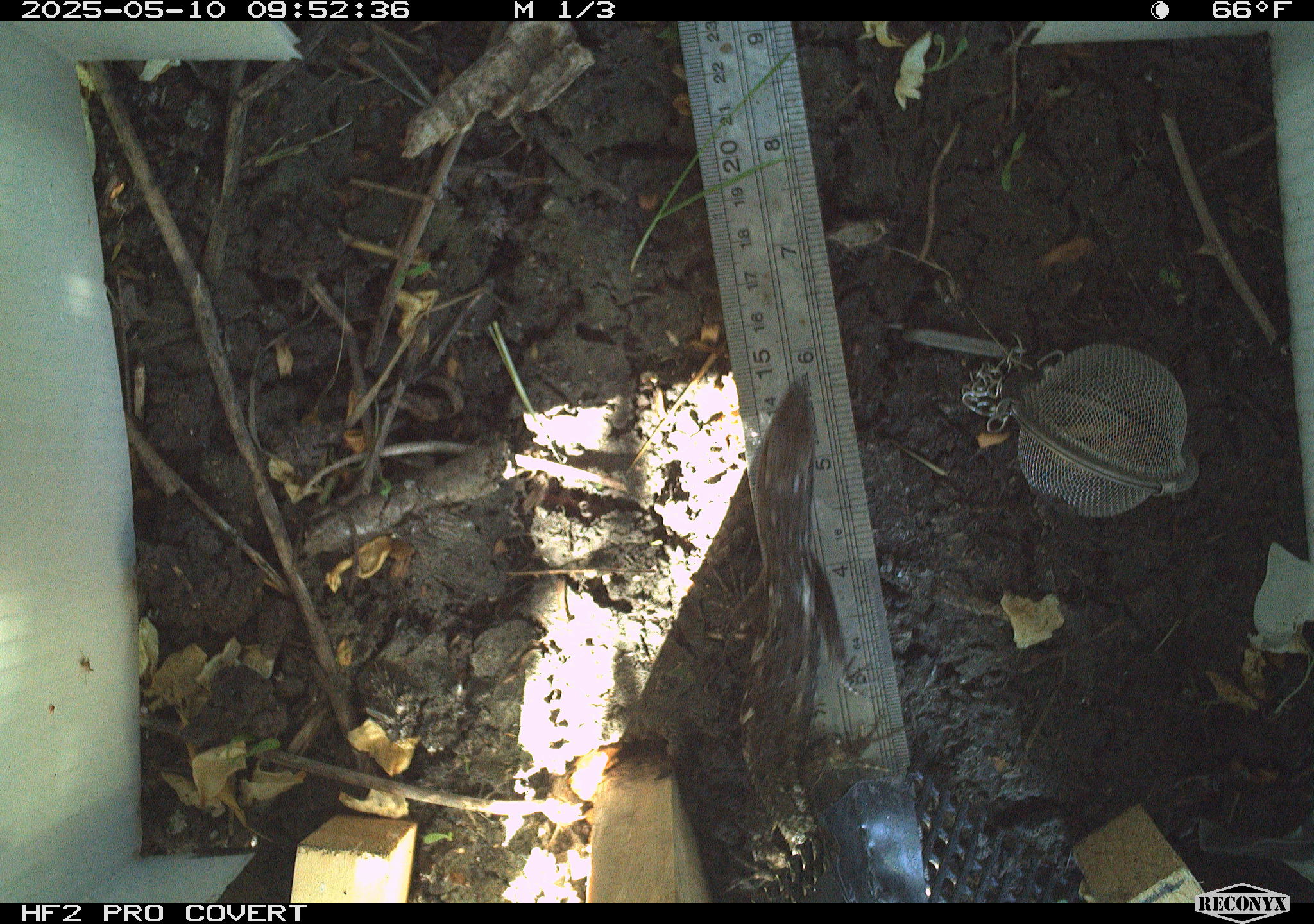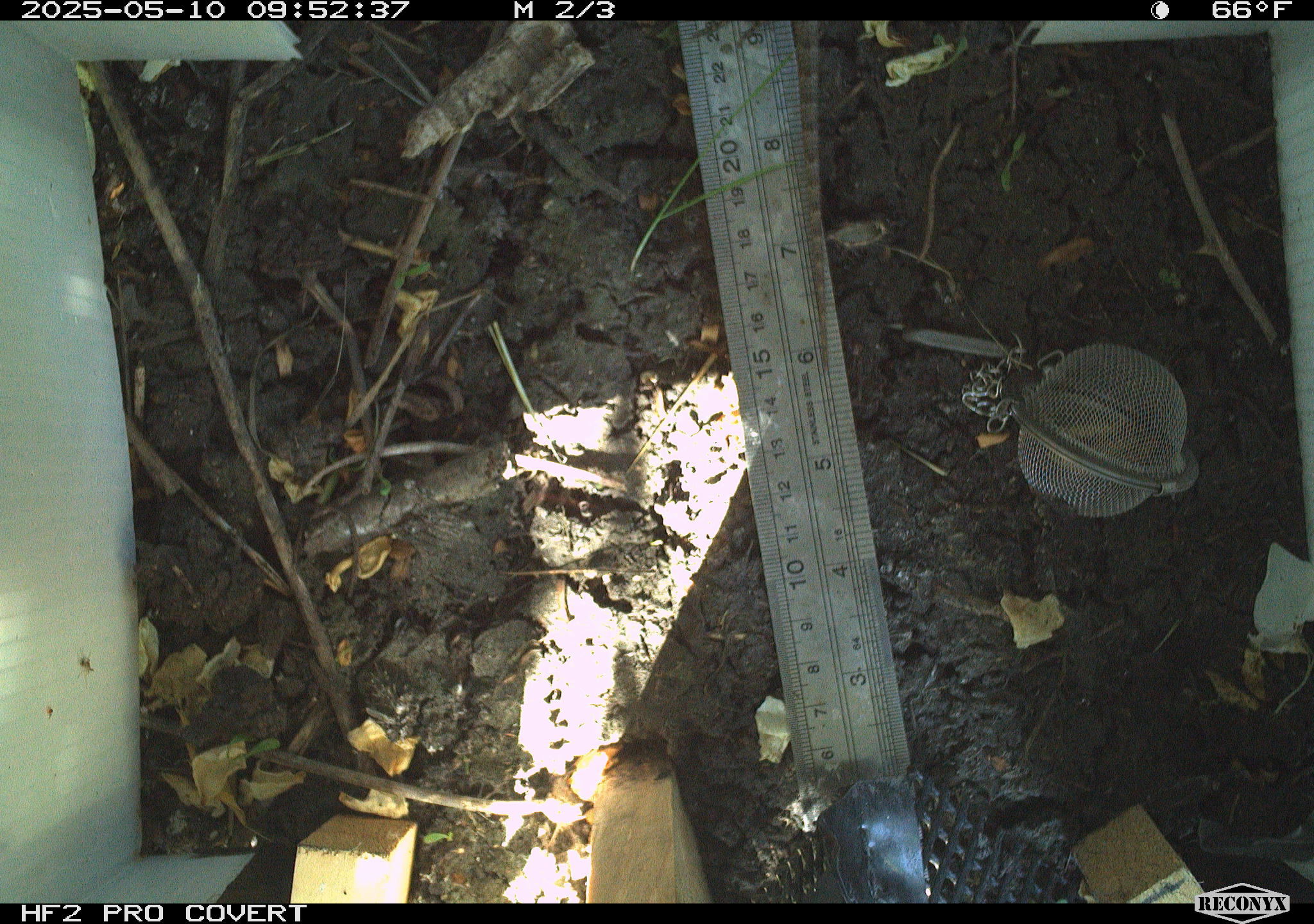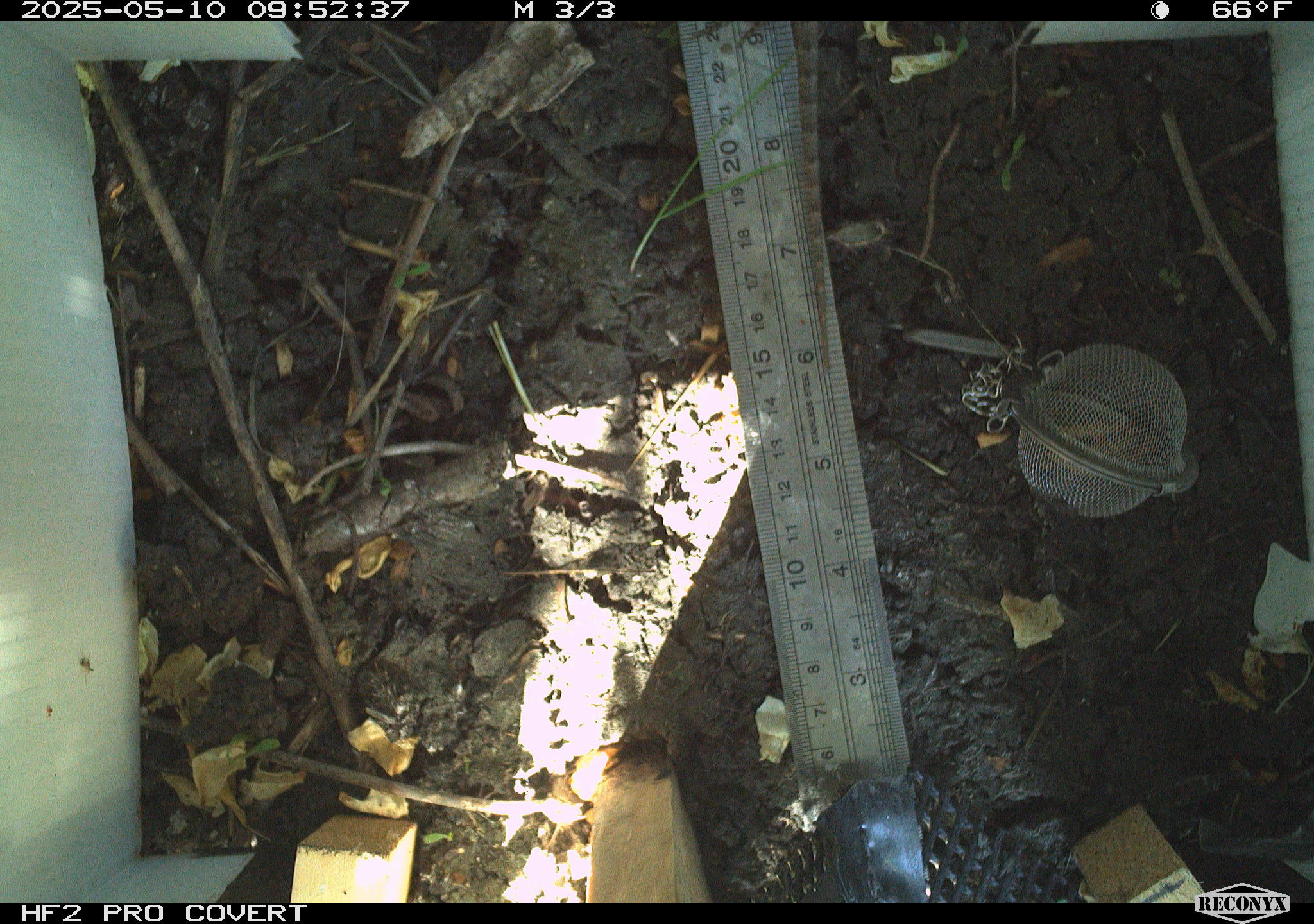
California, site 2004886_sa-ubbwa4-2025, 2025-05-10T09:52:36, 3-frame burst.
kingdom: Animalia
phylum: Chordata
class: Reptilia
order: Squamata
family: Phrynosomatidae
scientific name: Phrynosomatidae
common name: north american spiny lizards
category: sceloporus/uta species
Sceloporus/uta species (north american spiny lizards) (Phrynosomatidae).